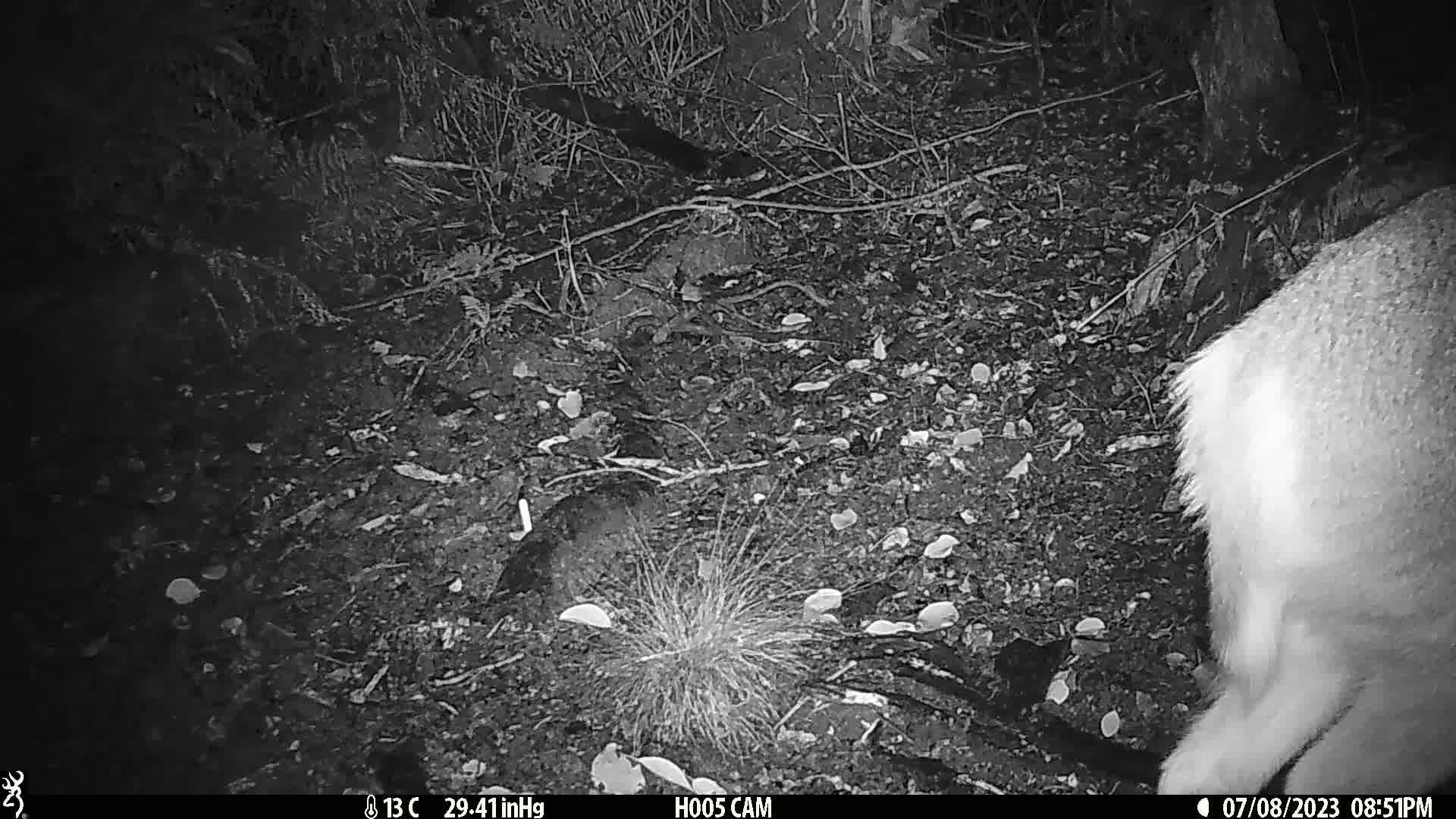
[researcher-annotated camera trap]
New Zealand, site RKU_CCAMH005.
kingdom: Animalia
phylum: Chordata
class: Mammalia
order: Artiodactyla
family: Cervidae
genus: Odocoileus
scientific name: Odocoileus virginianus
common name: white-tailed deer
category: white tailed deer